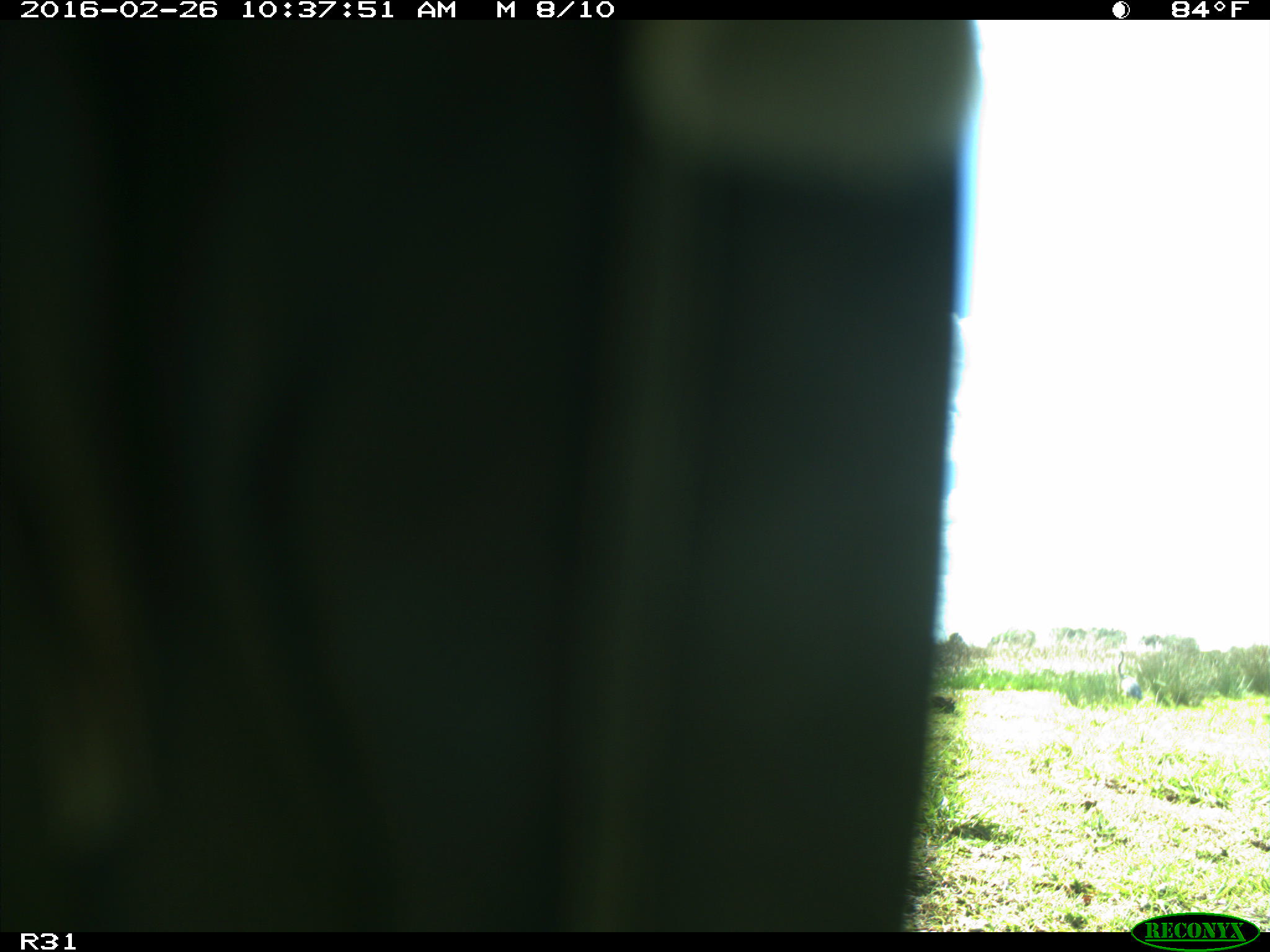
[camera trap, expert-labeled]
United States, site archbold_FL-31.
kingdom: Animalia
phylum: Chordata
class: Aves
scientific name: Aves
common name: birds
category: unidentified bird